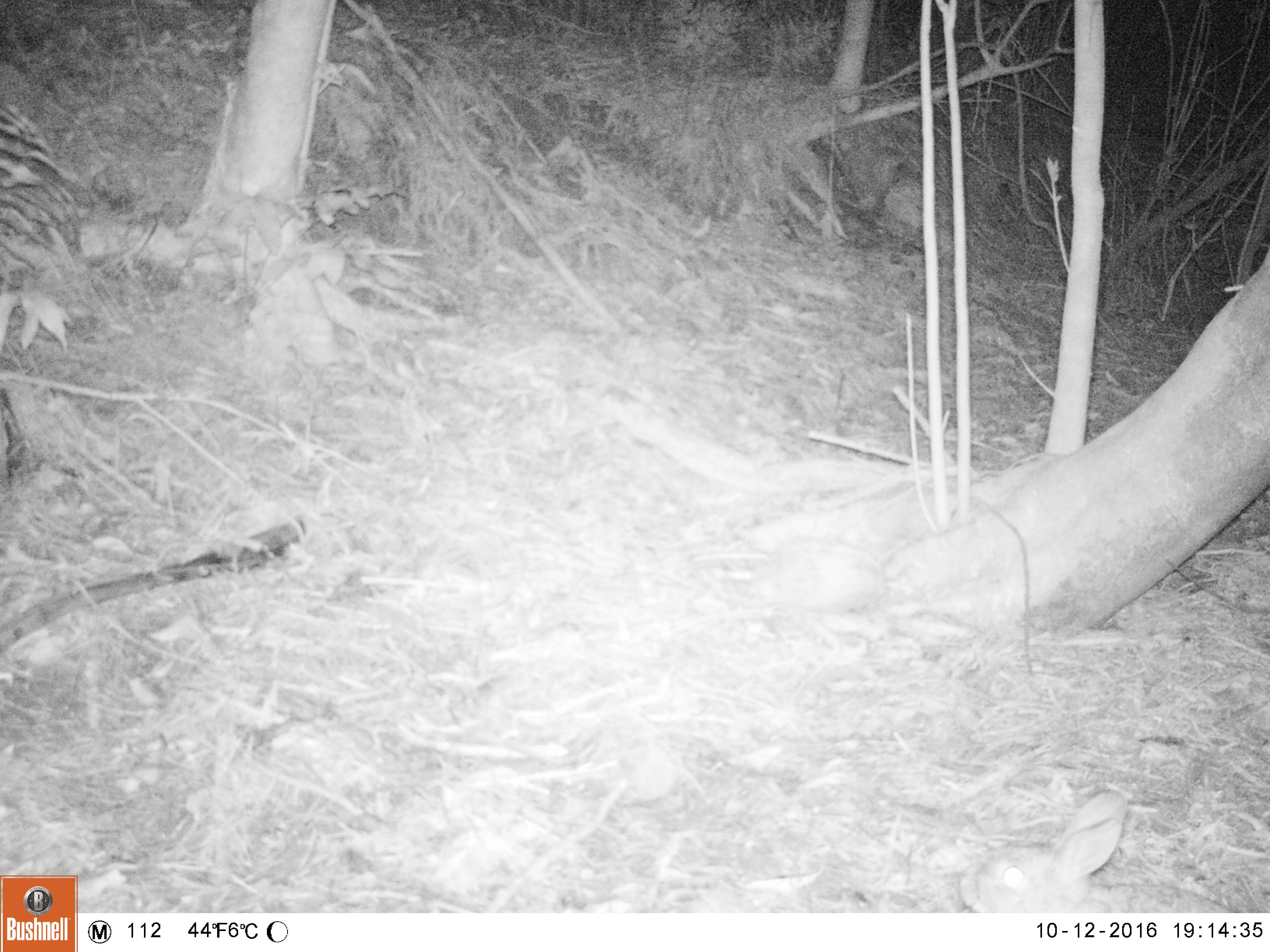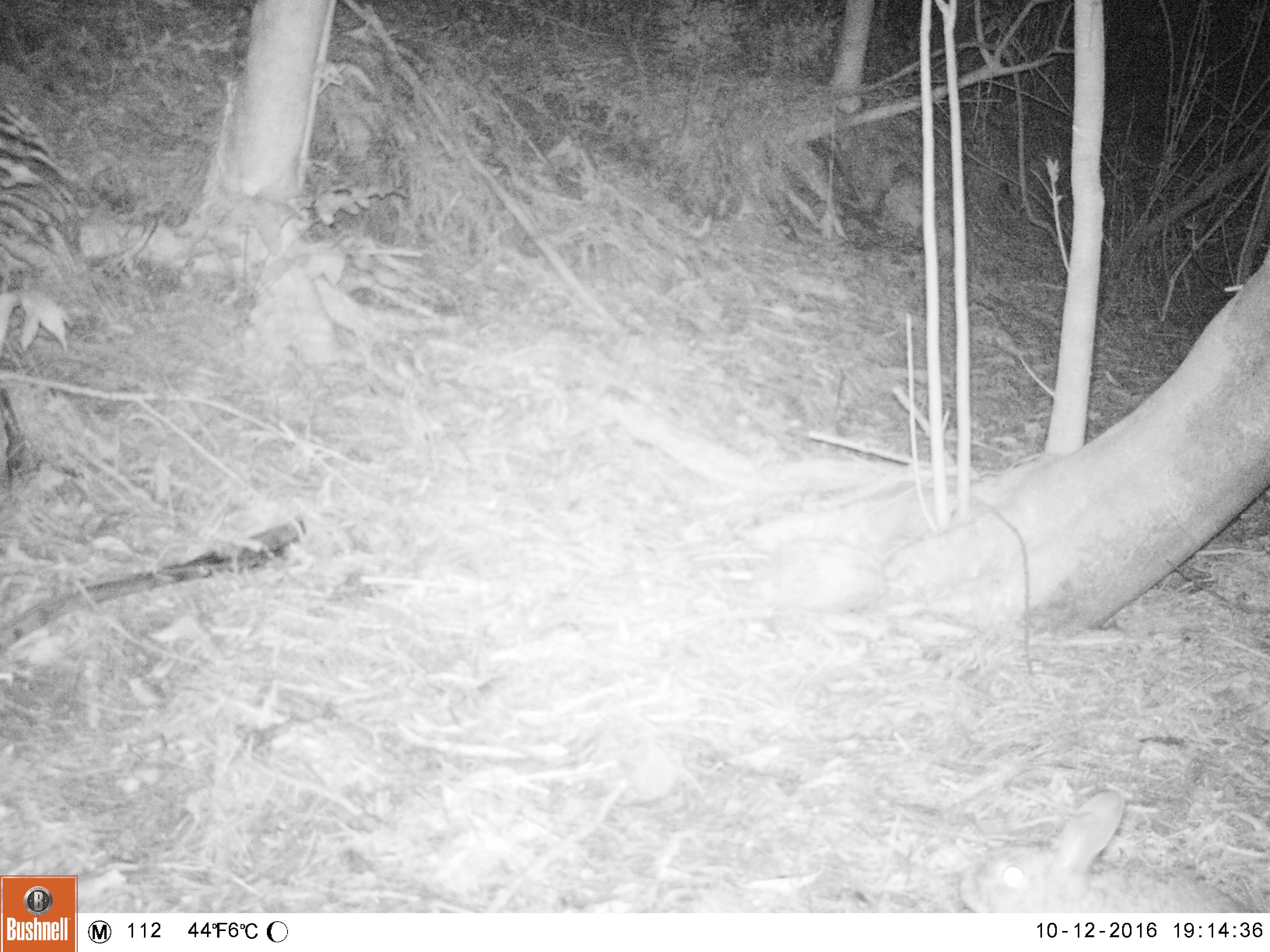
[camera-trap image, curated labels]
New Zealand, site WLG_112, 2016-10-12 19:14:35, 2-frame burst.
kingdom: Animalia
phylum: Chordata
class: Mammalia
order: Lagomorpha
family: Leporidae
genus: Oryctolagus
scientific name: Oryctolagus cuniculus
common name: european rabbit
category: rabbit